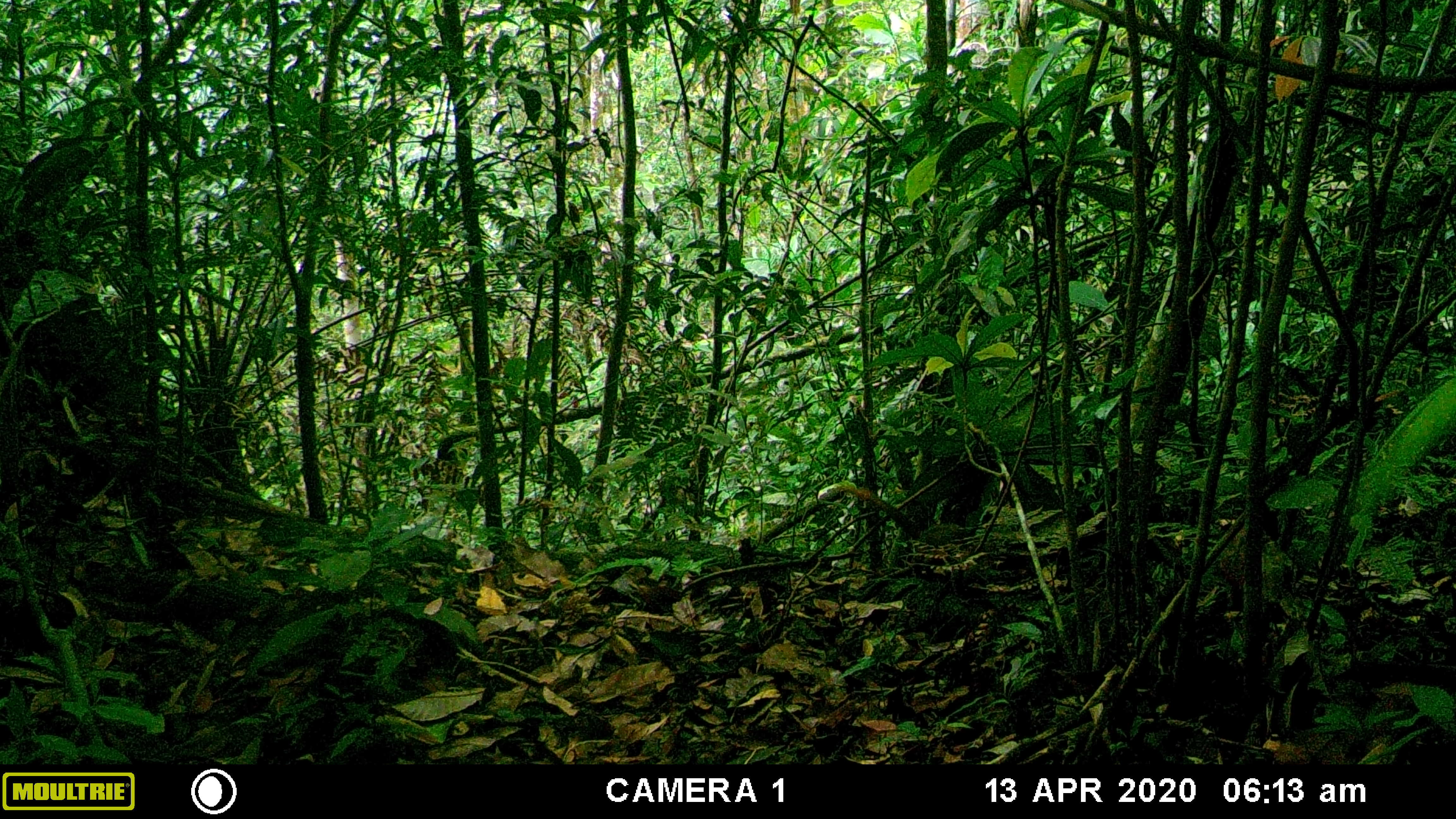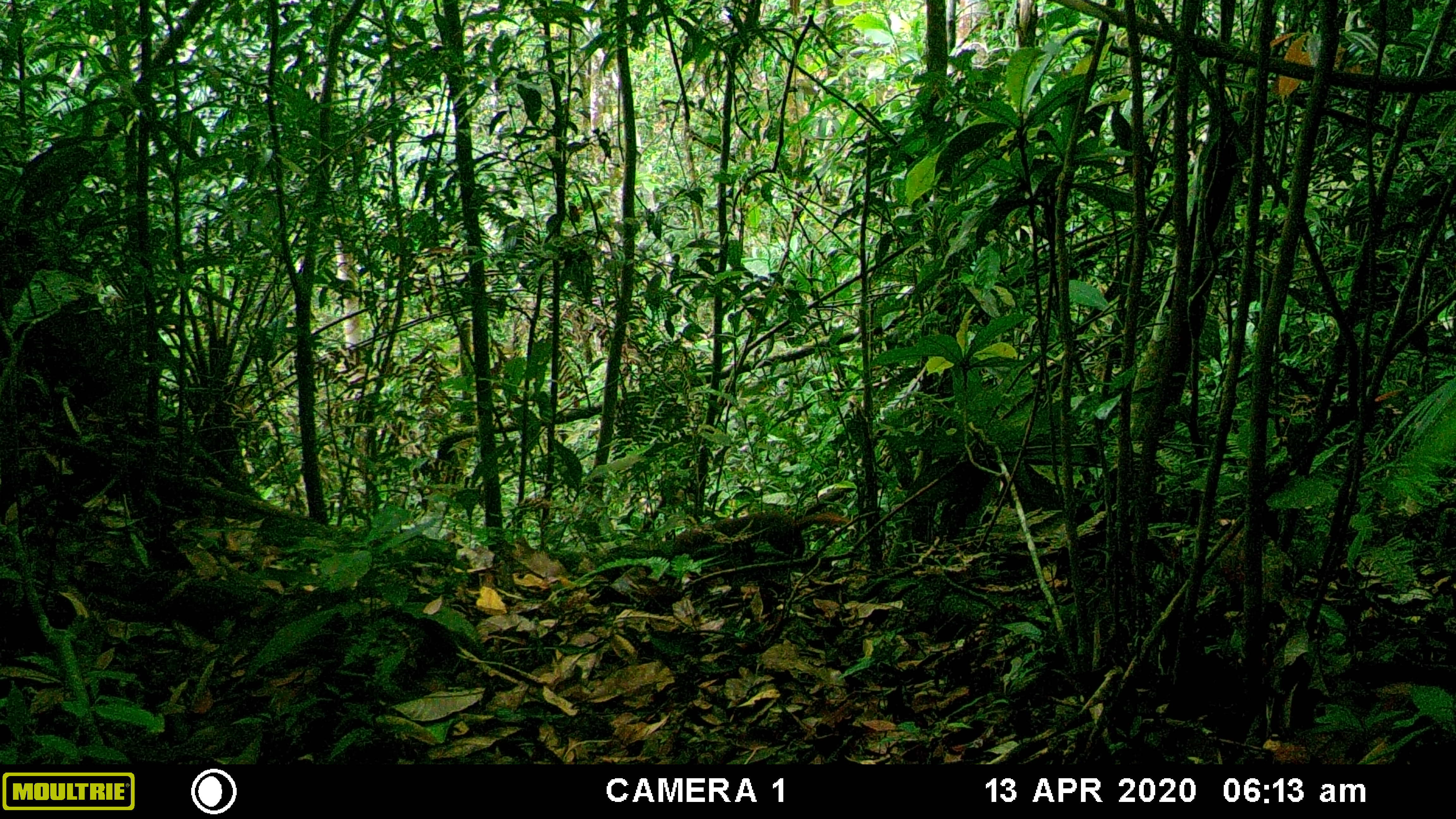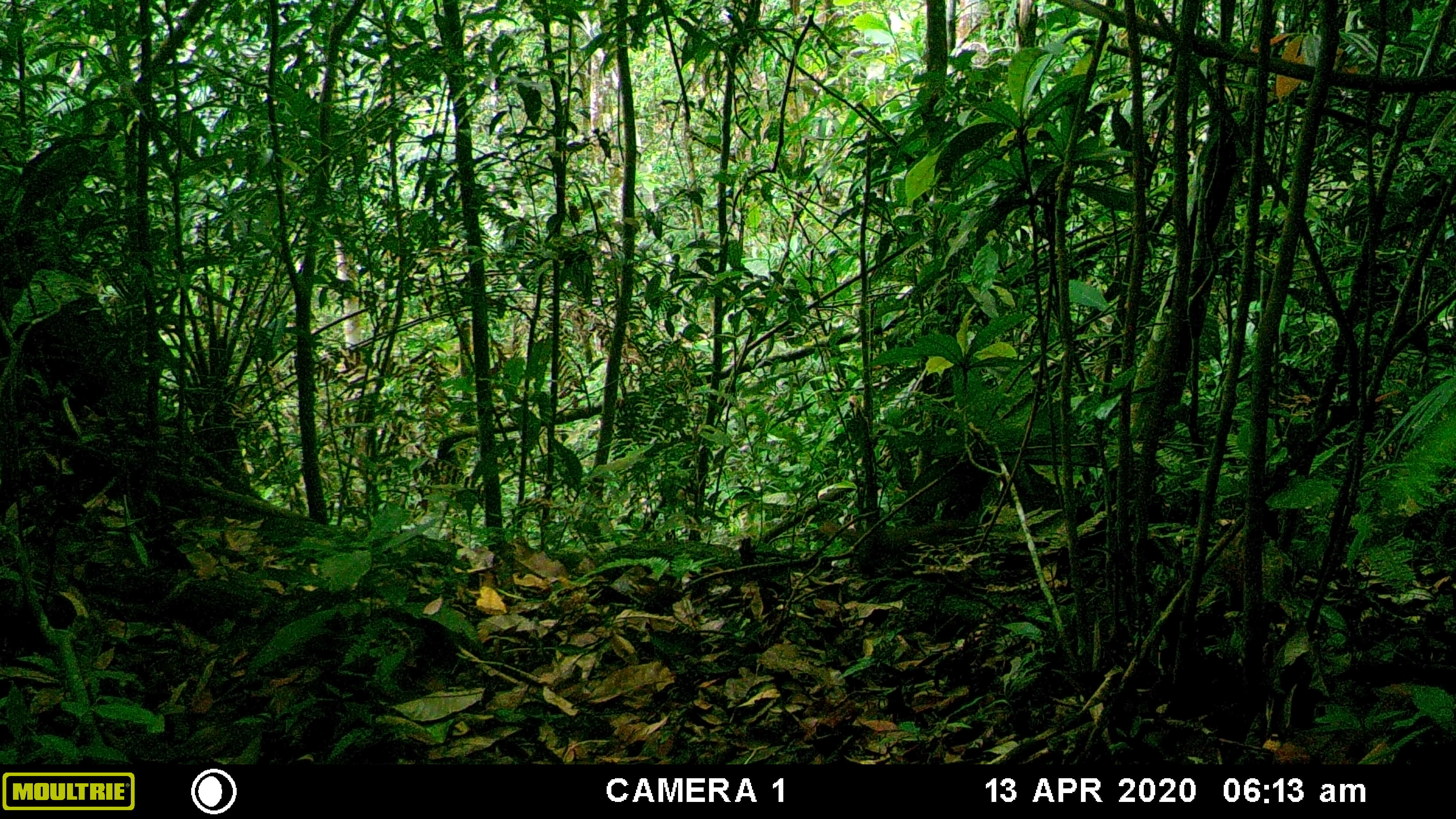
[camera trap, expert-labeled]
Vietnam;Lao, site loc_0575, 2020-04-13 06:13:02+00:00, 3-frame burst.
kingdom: Animalia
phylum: Chordata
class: Mammalia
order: Rodentia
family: Sciuridae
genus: Sciurus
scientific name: Sciurus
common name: squirrel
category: unidentified squirrel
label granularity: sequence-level